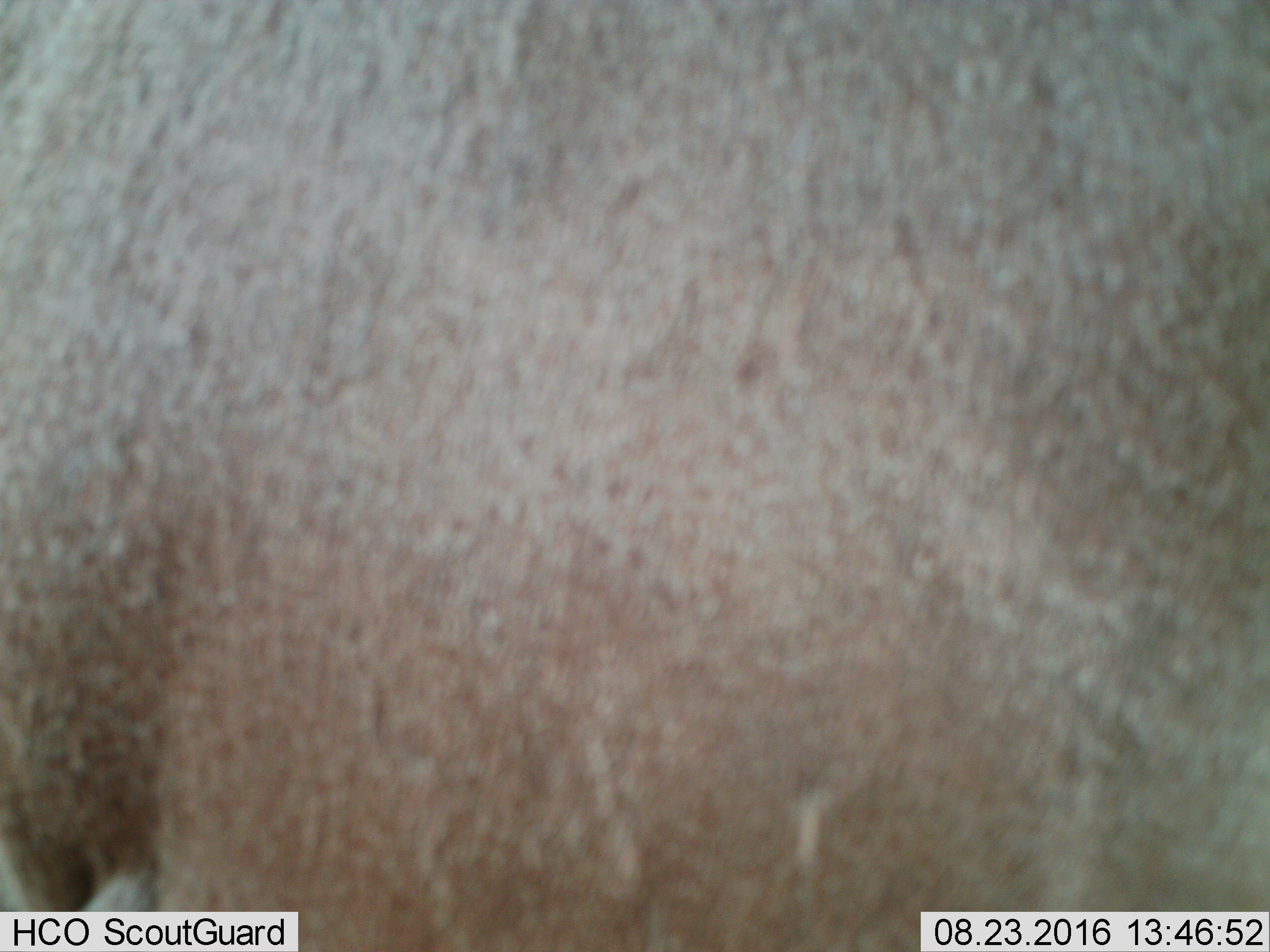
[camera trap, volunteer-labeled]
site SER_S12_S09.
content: unidentified animal